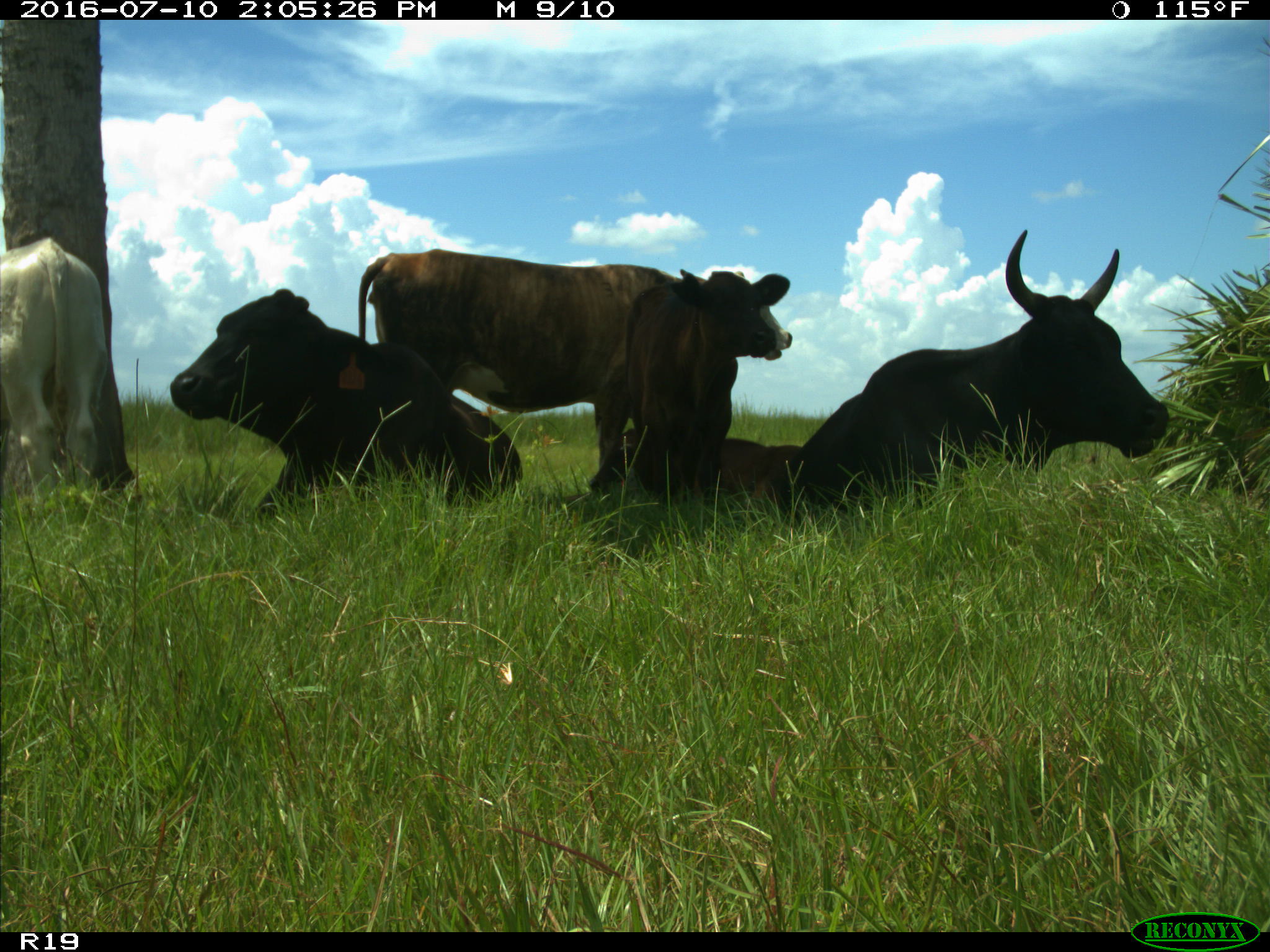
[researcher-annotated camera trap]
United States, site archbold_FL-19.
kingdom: Animalia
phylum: Chordata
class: Mammalia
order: Artiodactyla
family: Bovidae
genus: Bos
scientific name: Bos taurus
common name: domestic cow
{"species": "Bos taurus (domestic cow)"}